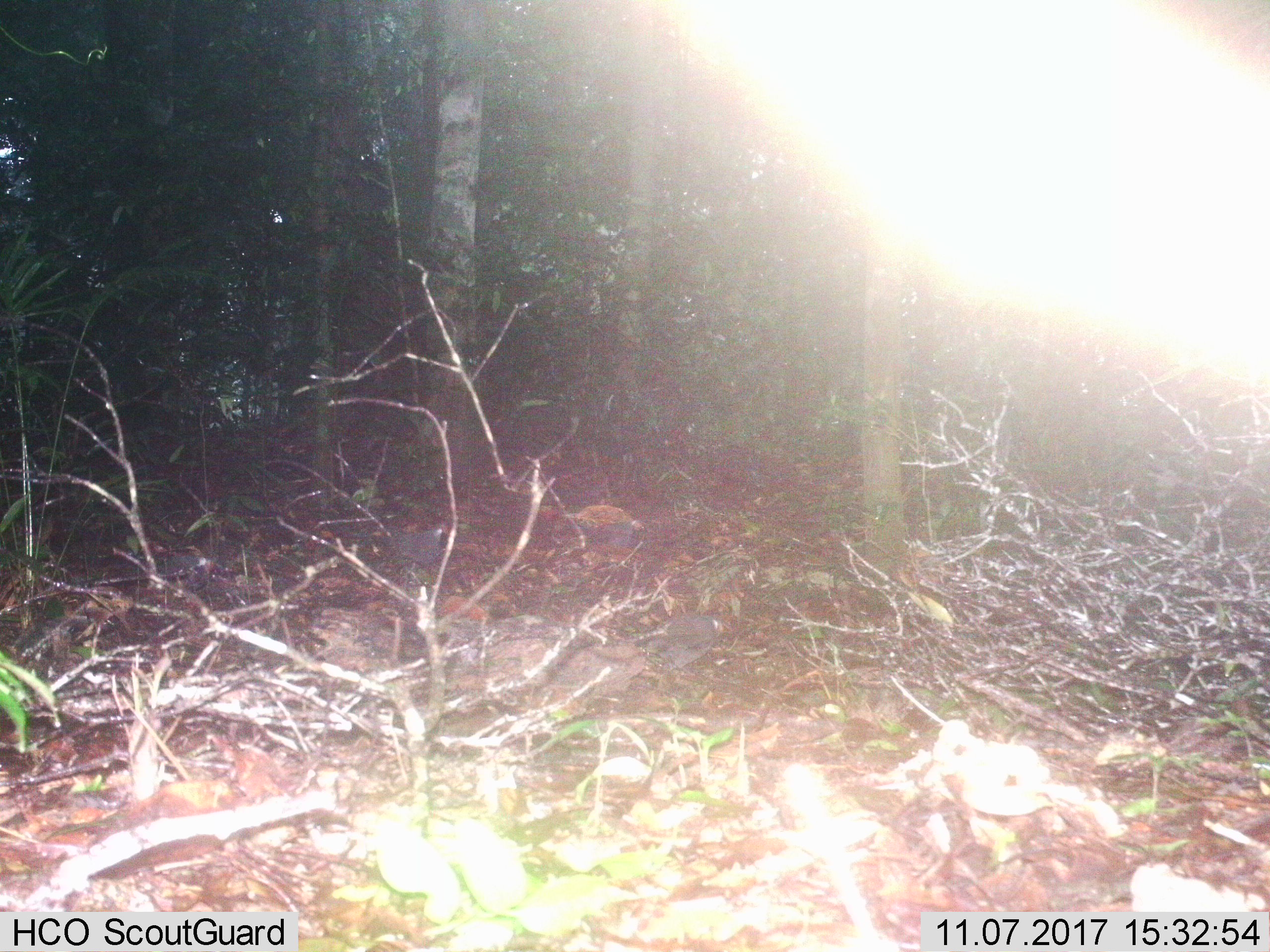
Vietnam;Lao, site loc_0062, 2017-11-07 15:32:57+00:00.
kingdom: Animalia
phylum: Chordata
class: Aves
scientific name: Aves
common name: bird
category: unidentified bird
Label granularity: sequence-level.